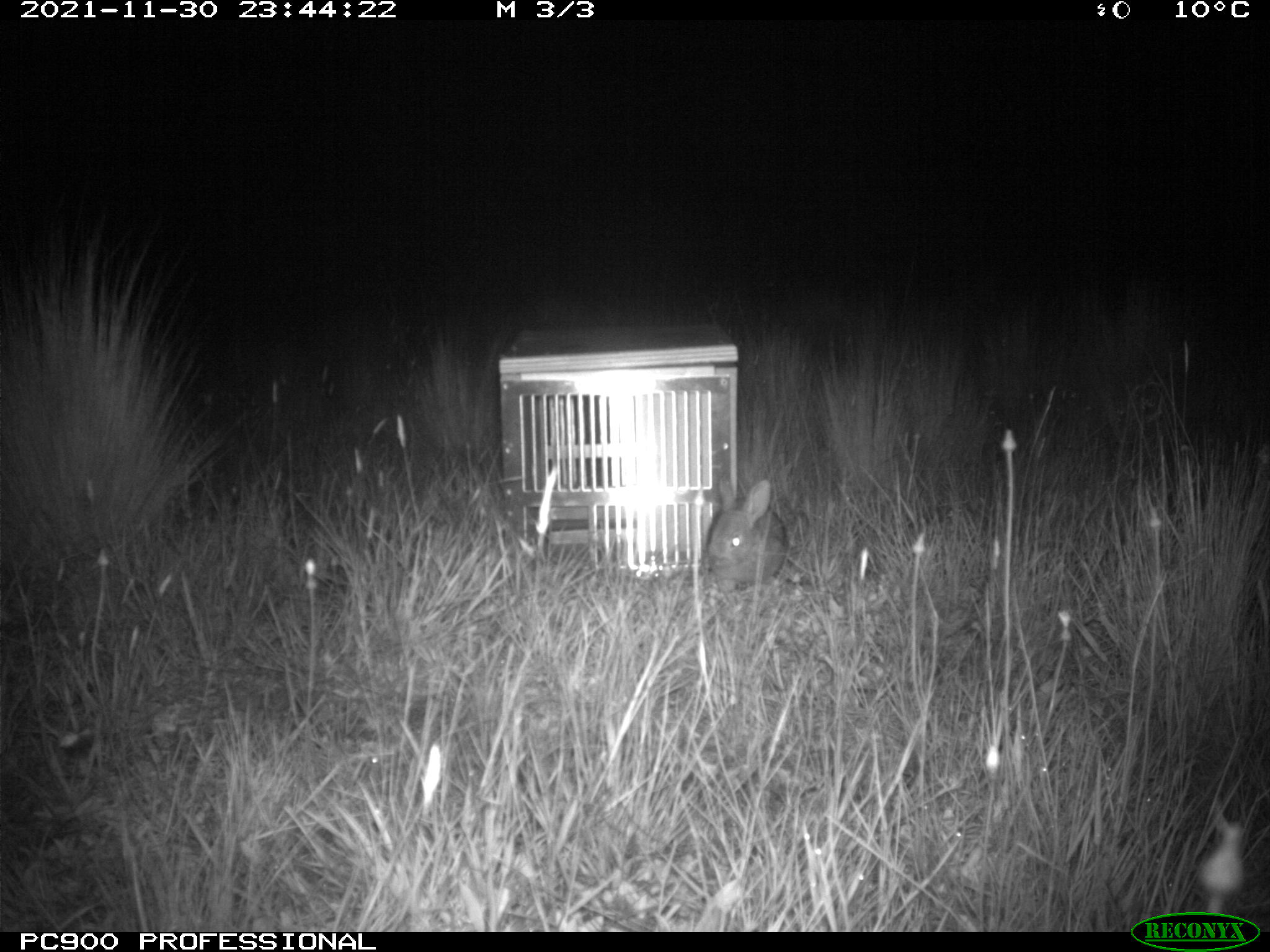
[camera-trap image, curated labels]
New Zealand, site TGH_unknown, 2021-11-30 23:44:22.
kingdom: Animalia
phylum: Chordata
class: Mammalia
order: Lagomorpha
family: Leporidae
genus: Oryctolagus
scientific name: Oryctolagus cuniculus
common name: european rabbit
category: rabbit